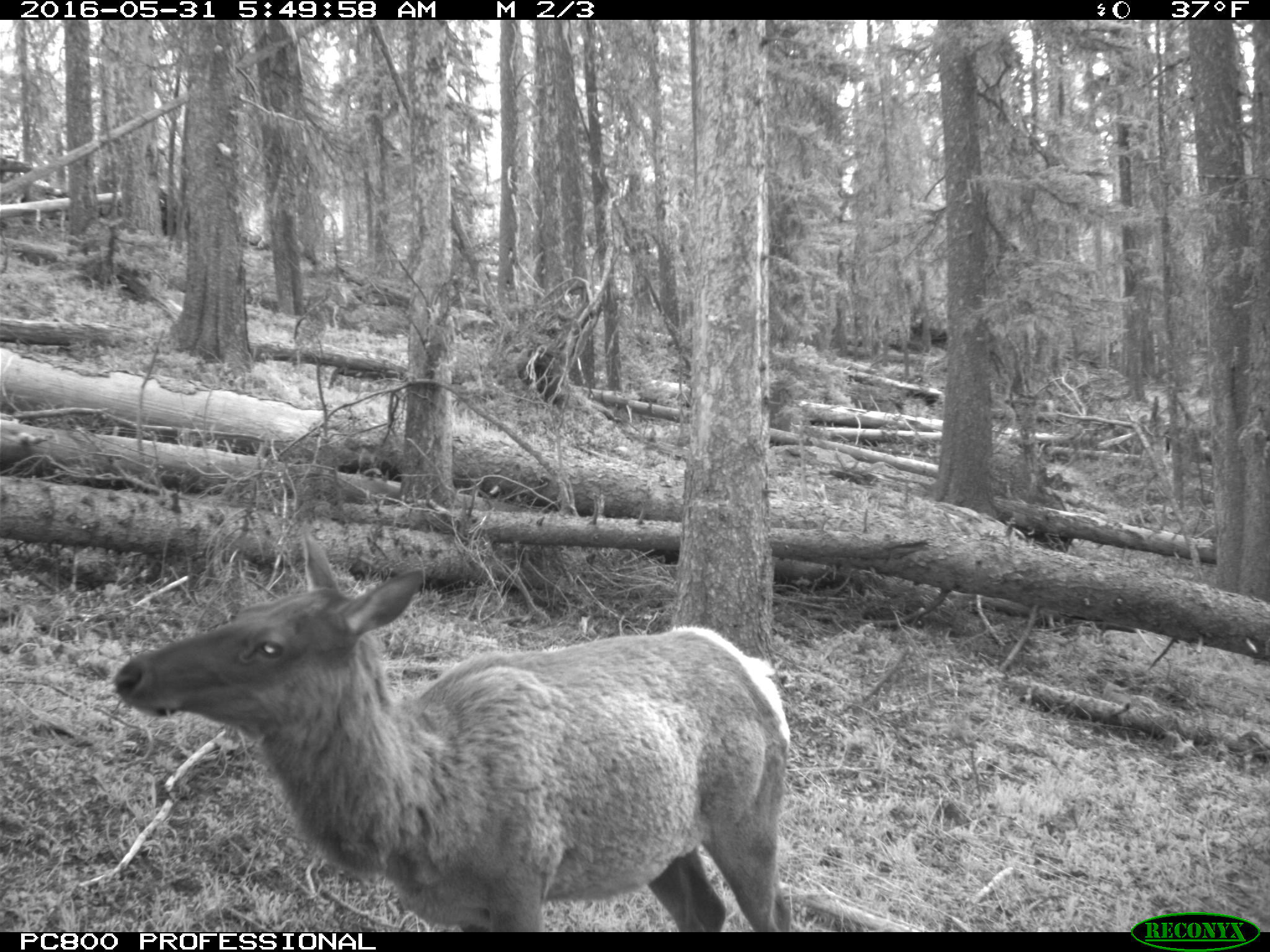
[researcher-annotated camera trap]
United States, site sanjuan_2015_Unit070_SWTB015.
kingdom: Animalia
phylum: Chordata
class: Mammalia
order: Artiodactyla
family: Cervidae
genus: Cervus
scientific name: Cervus elaphus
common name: red deer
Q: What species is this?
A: Cervus elaphus (red deer).